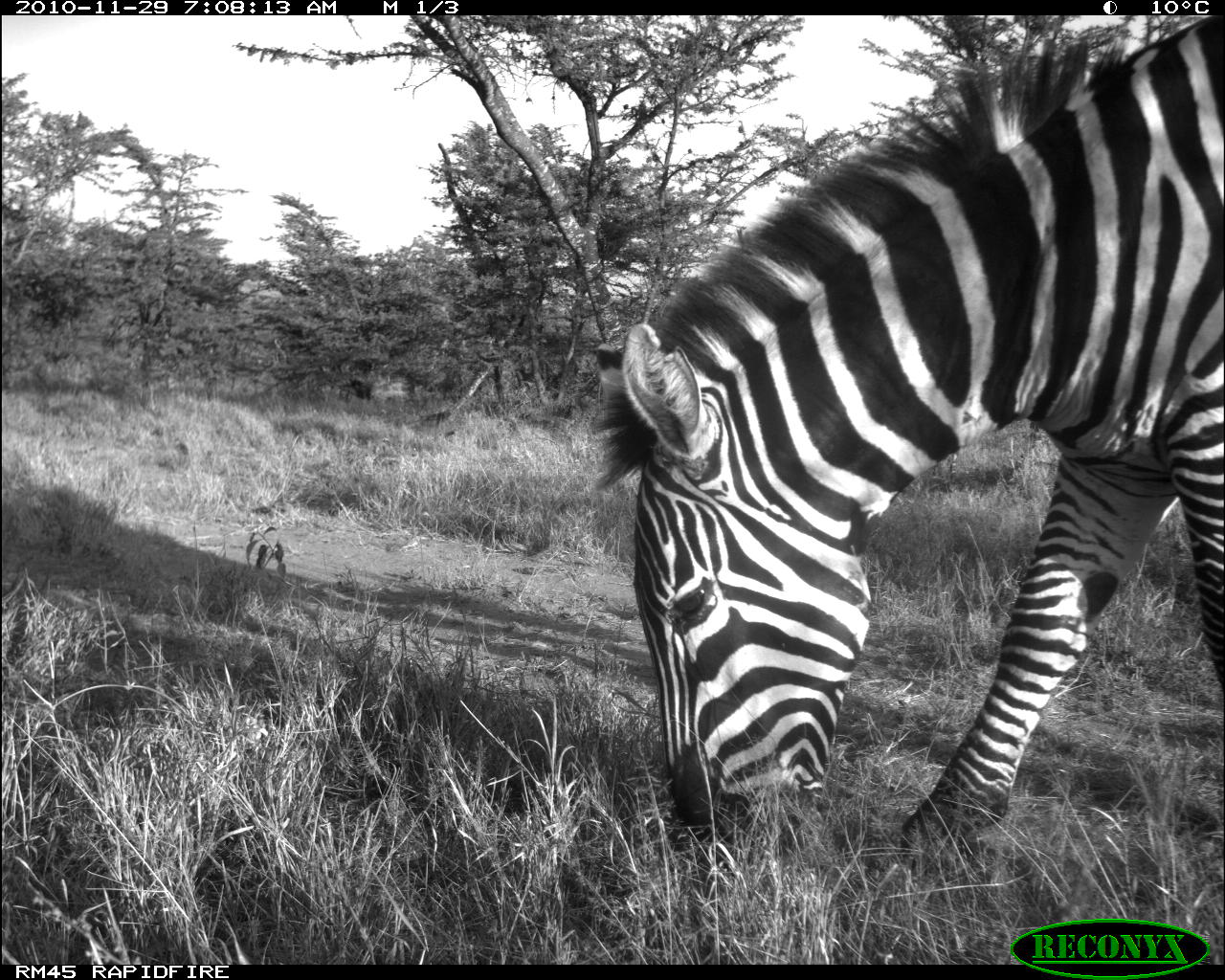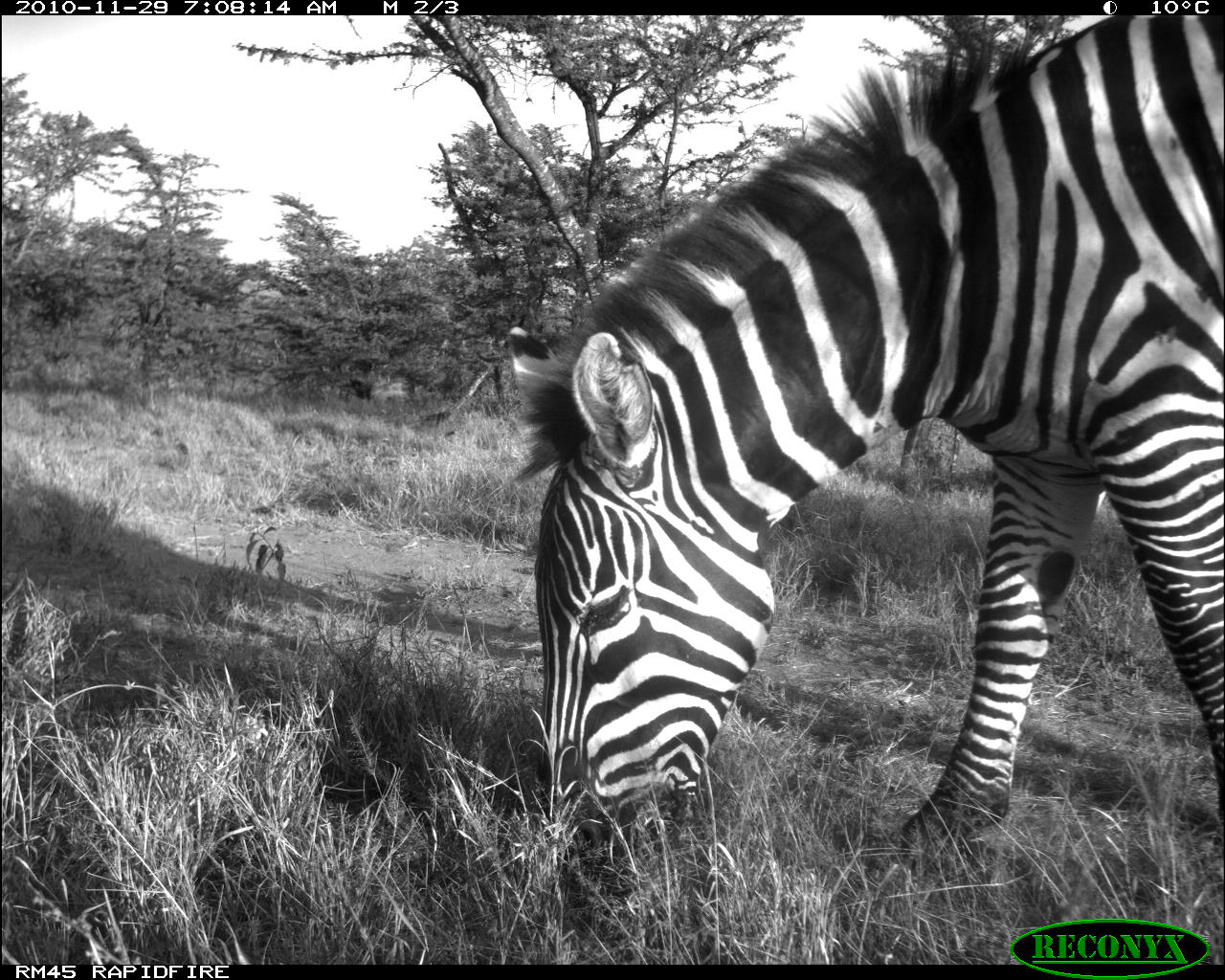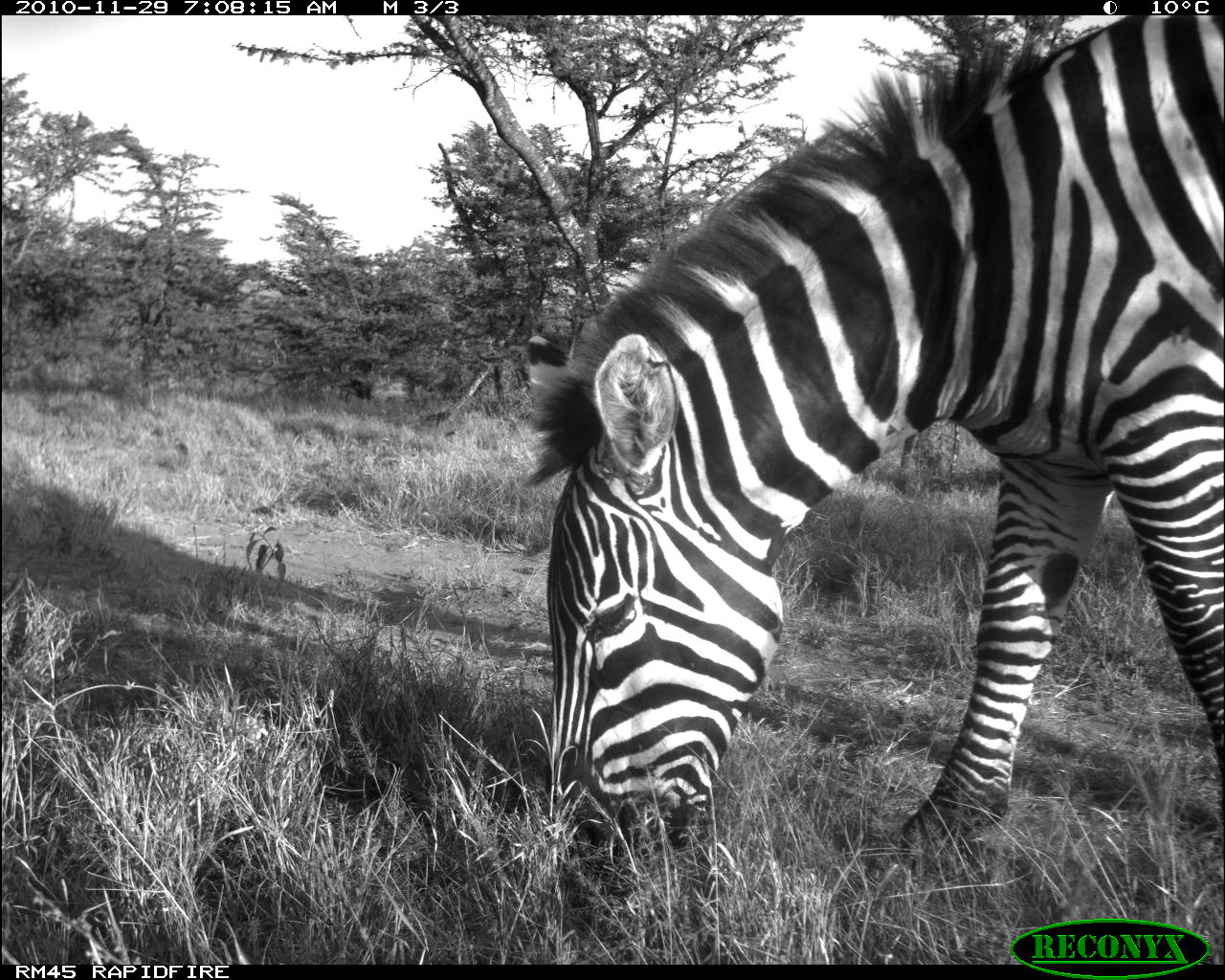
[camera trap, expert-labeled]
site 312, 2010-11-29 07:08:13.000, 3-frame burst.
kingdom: Animalia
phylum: Chordata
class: Mammalia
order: Perissodactyla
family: Equidae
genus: Equus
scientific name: Equus quagga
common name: plains zebra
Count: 1.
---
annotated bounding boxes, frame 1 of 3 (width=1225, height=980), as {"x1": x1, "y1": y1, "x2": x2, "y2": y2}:
equus quagga: {"x1": 592, "y1": 15, "x2": 1225, "y2": 870}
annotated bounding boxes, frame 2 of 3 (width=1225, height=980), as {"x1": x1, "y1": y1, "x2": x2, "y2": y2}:
equus quagga: {"x1": 505, "y1": 14, "x2": 1225, "y2": 904}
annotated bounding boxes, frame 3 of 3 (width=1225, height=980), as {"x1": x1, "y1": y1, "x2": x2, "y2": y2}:
equus quagga: {"x1": 519, "y1": 14, "x2": 1225, "y2": 898}